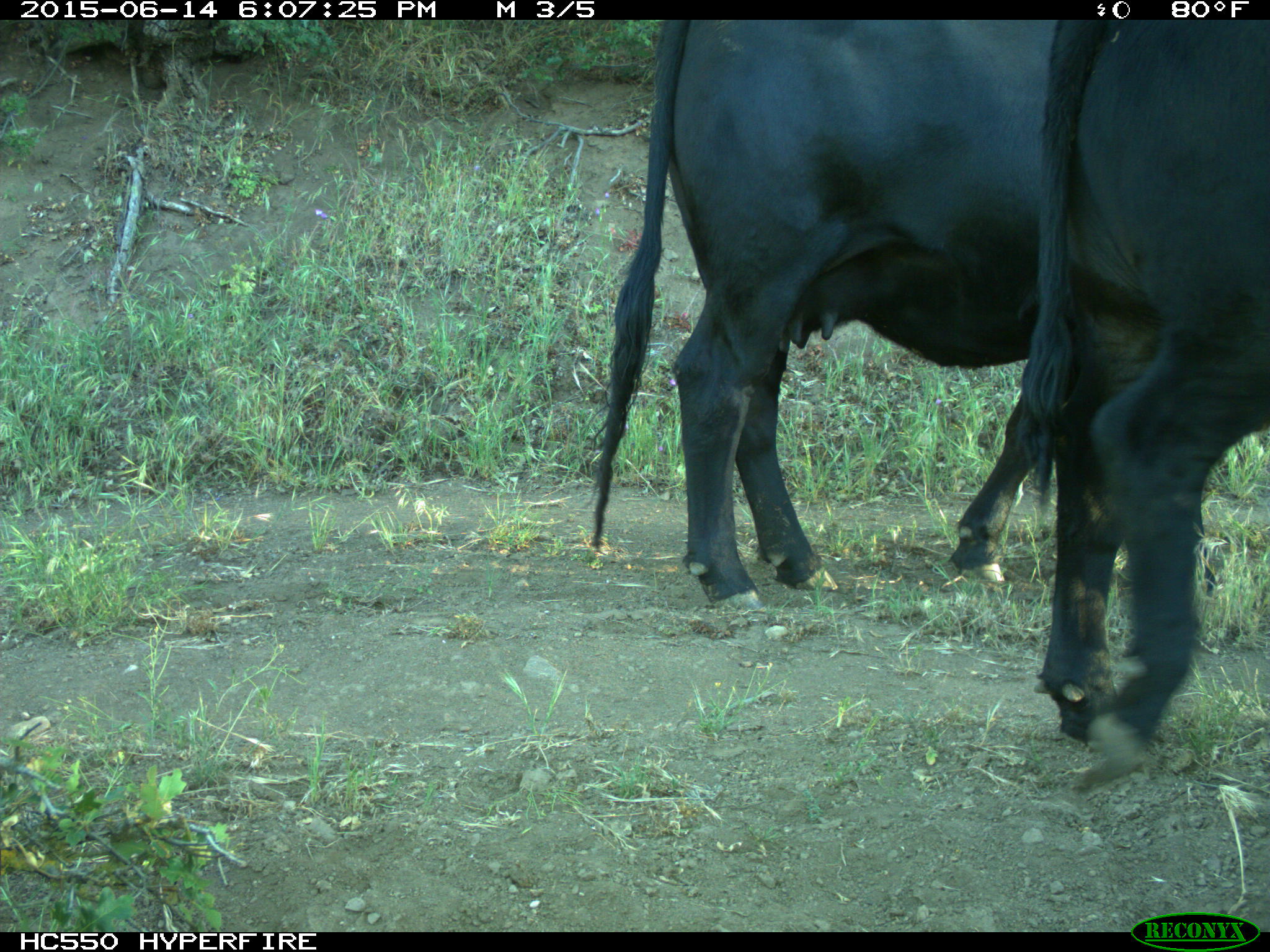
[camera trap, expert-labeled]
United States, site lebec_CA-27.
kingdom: Animalia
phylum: Chordata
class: Mammalia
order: Artiodactyla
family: Bovidae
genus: Bos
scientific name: Bos taurus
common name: domestic cow